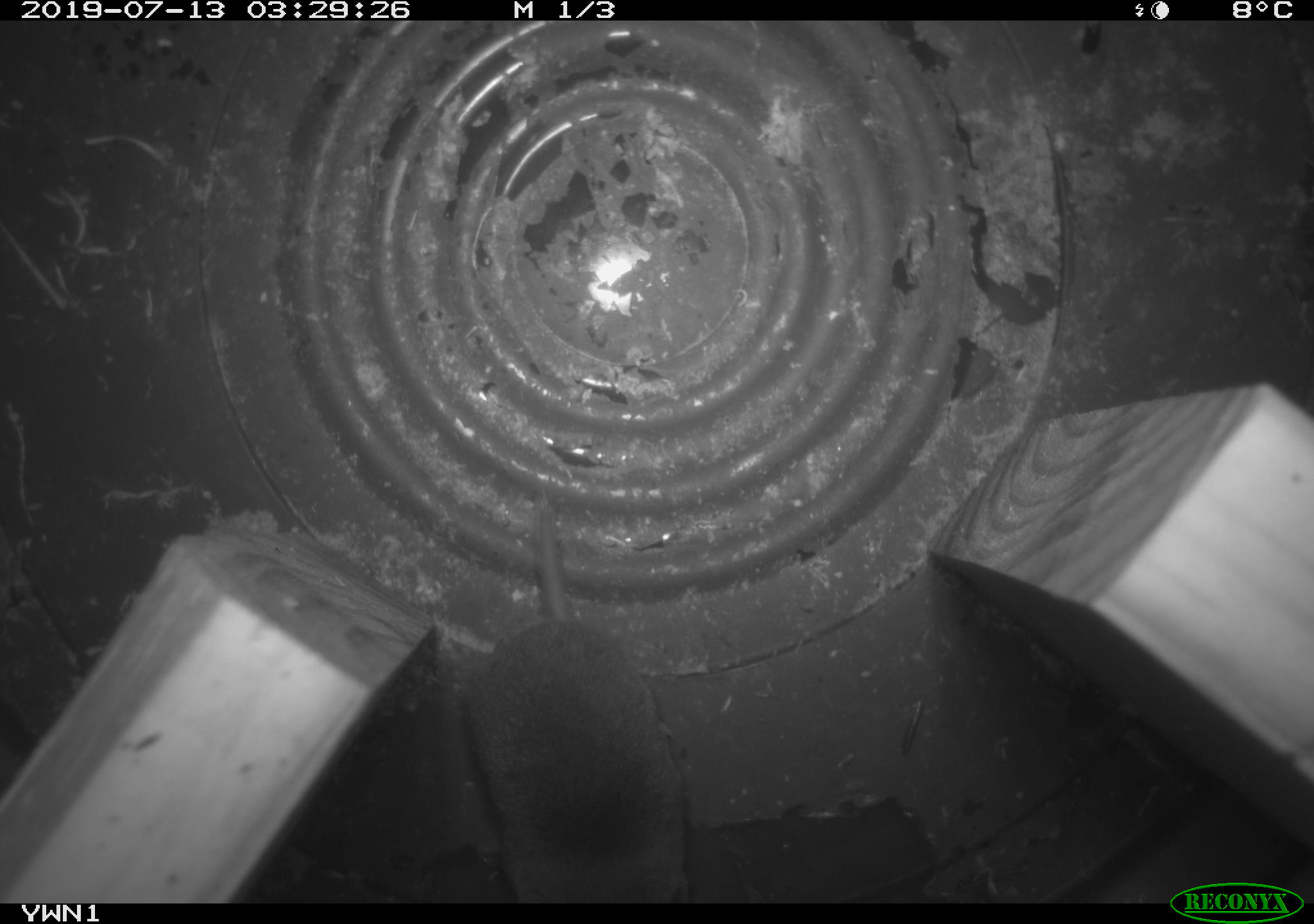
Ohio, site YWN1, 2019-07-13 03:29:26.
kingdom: Animalia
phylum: Chordata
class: Mammalia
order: Eulipotyphla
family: Soricidae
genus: Blarina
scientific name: Blarina brevicauda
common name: northern short-tailed shrew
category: n. short-tailed shrew